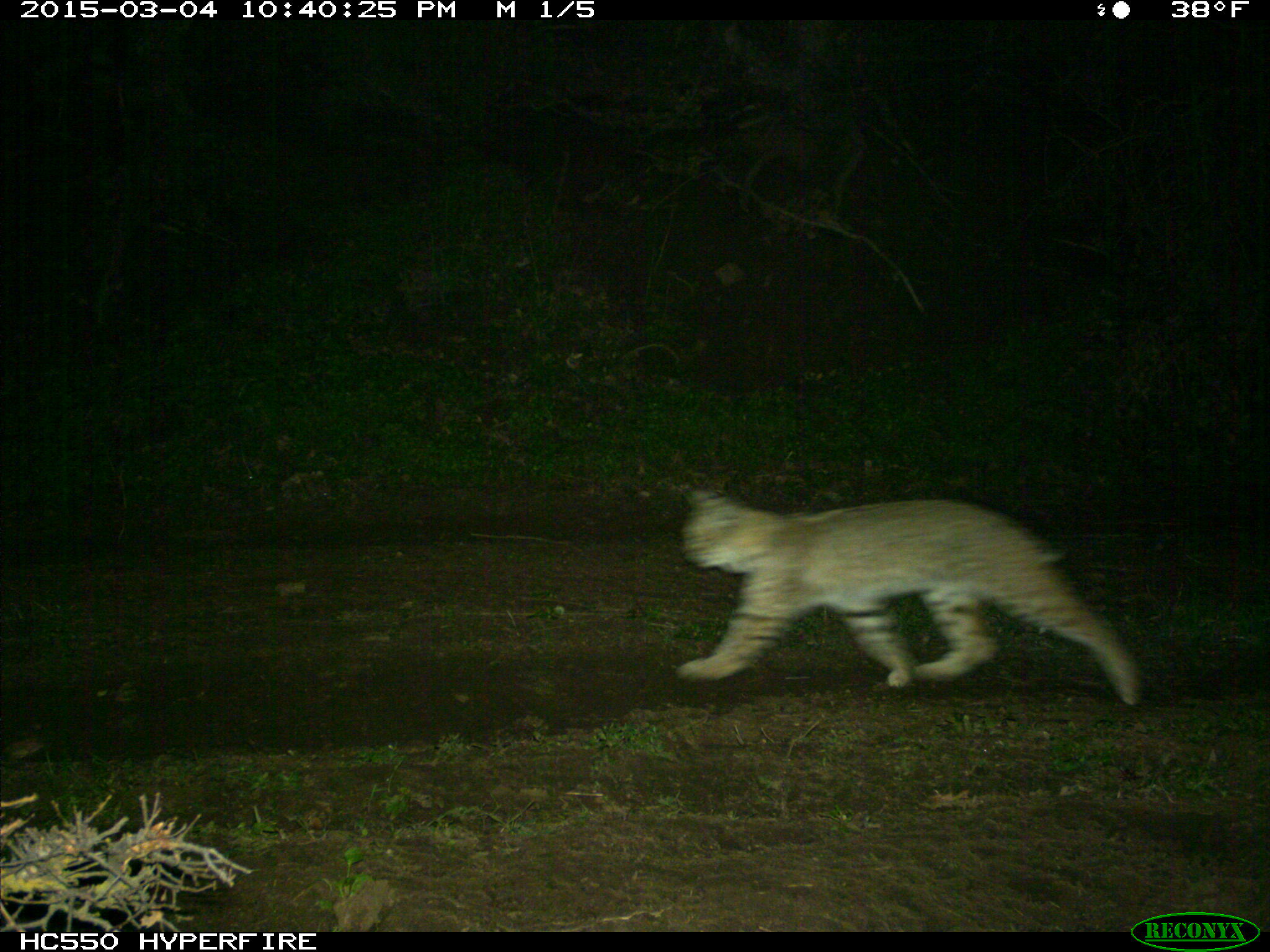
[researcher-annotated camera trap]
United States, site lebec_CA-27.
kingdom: Animalia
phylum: Chordata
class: Mammalia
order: Carnivora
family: Felidae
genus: Lynx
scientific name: Lynx rufus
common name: bobcat